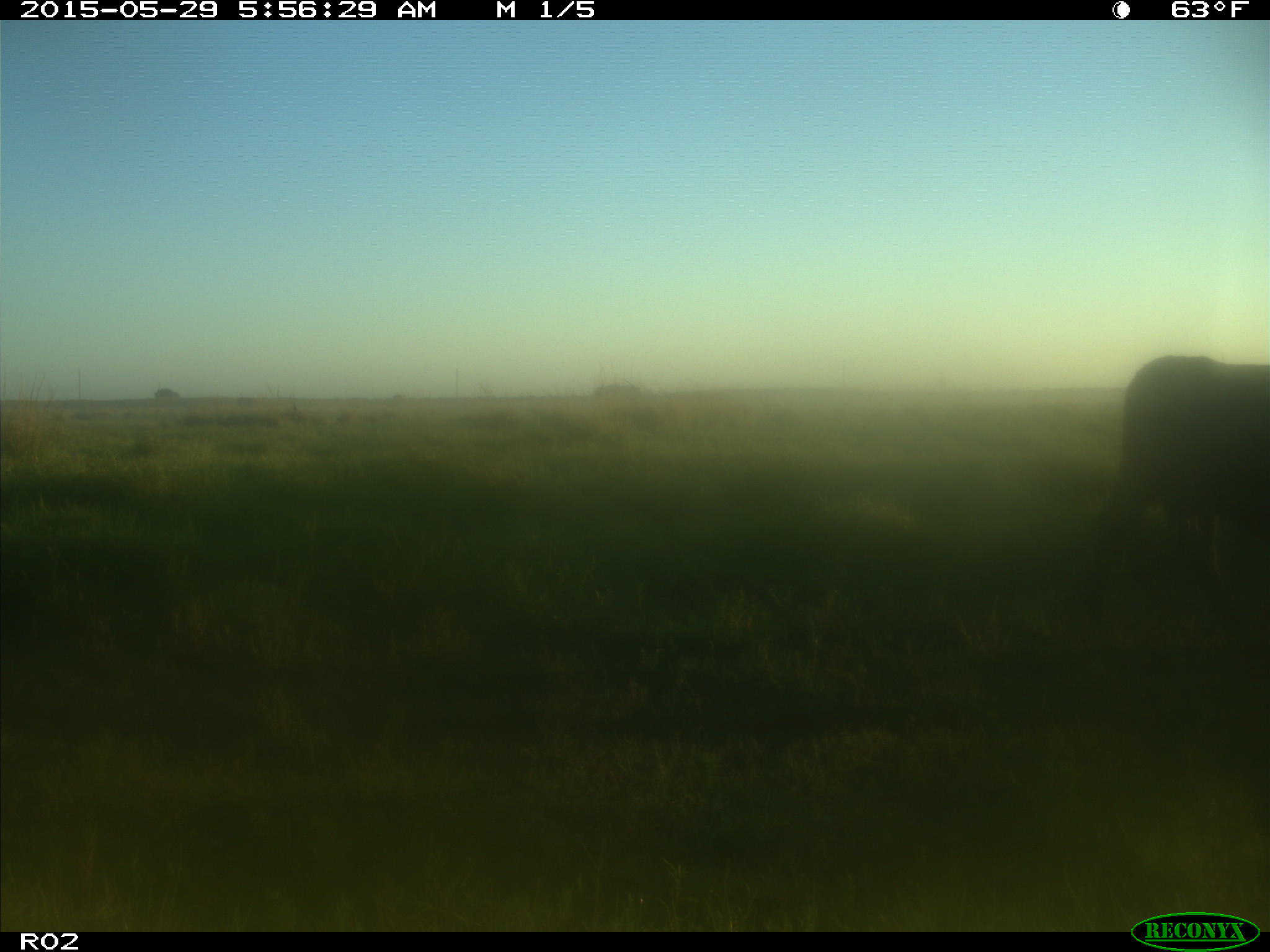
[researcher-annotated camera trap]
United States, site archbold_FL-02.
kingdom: Animalia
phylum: Chordata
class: Mammalia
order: Artiodactyla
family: Bovidae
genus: Bos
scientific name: Bos taurus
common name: domestic cow